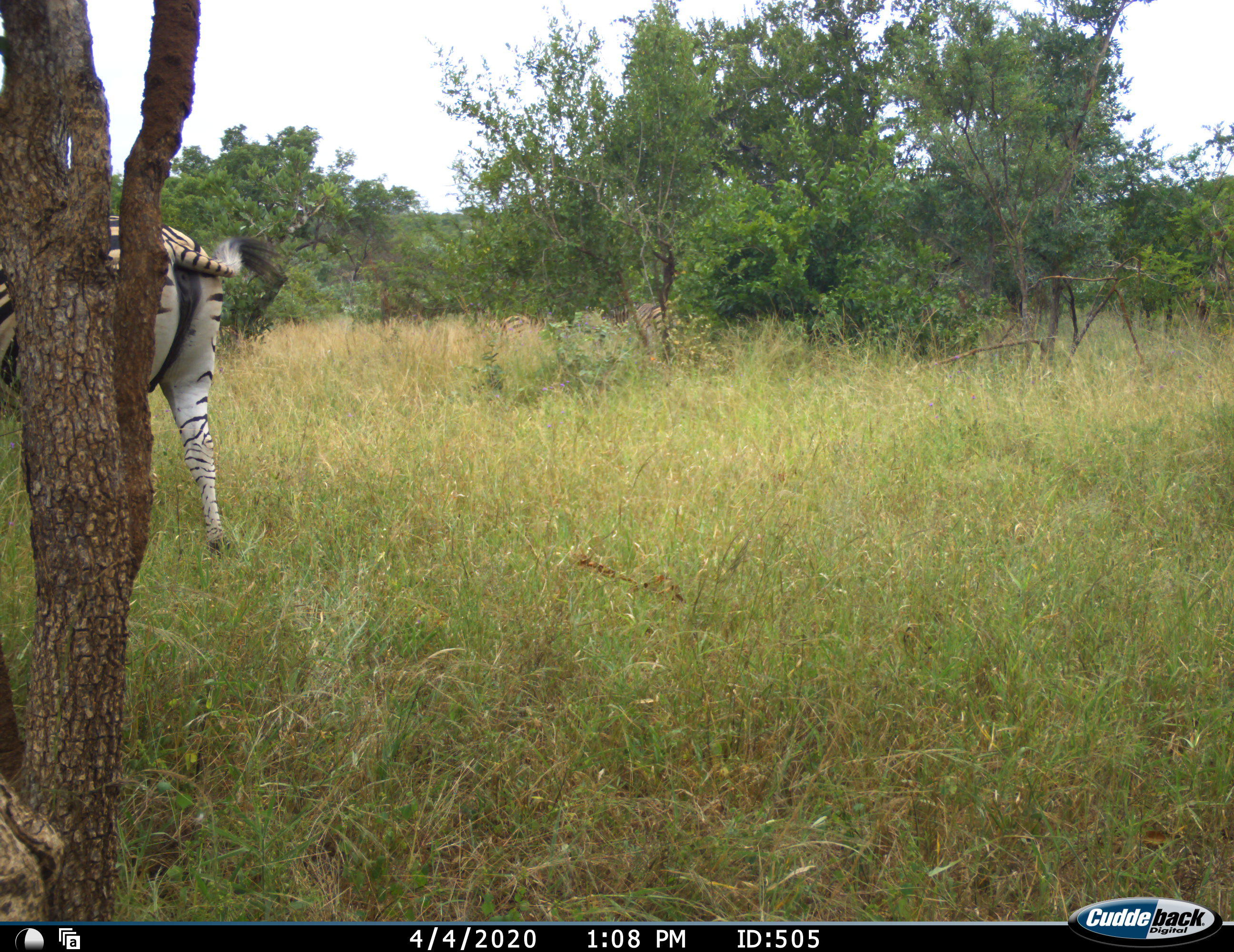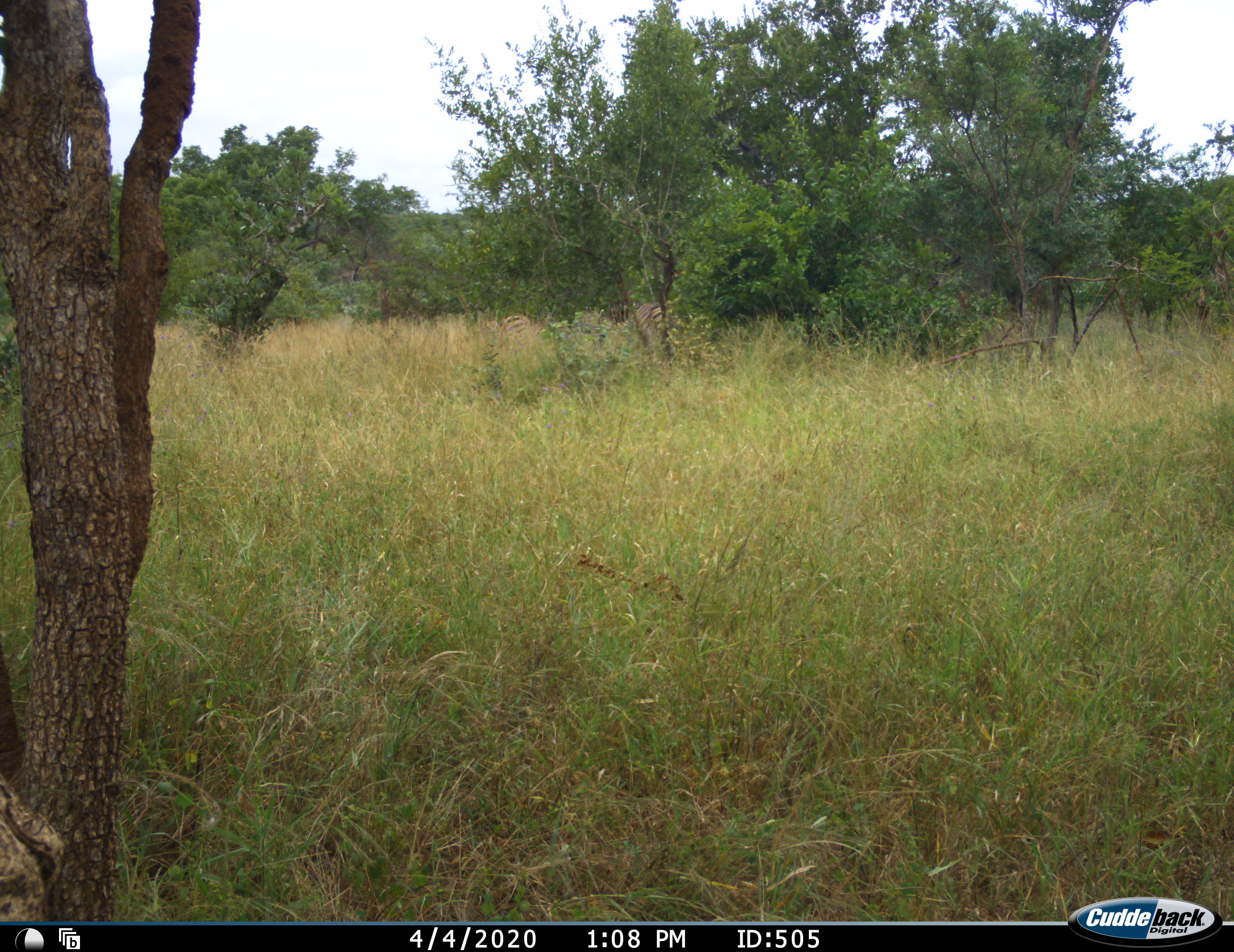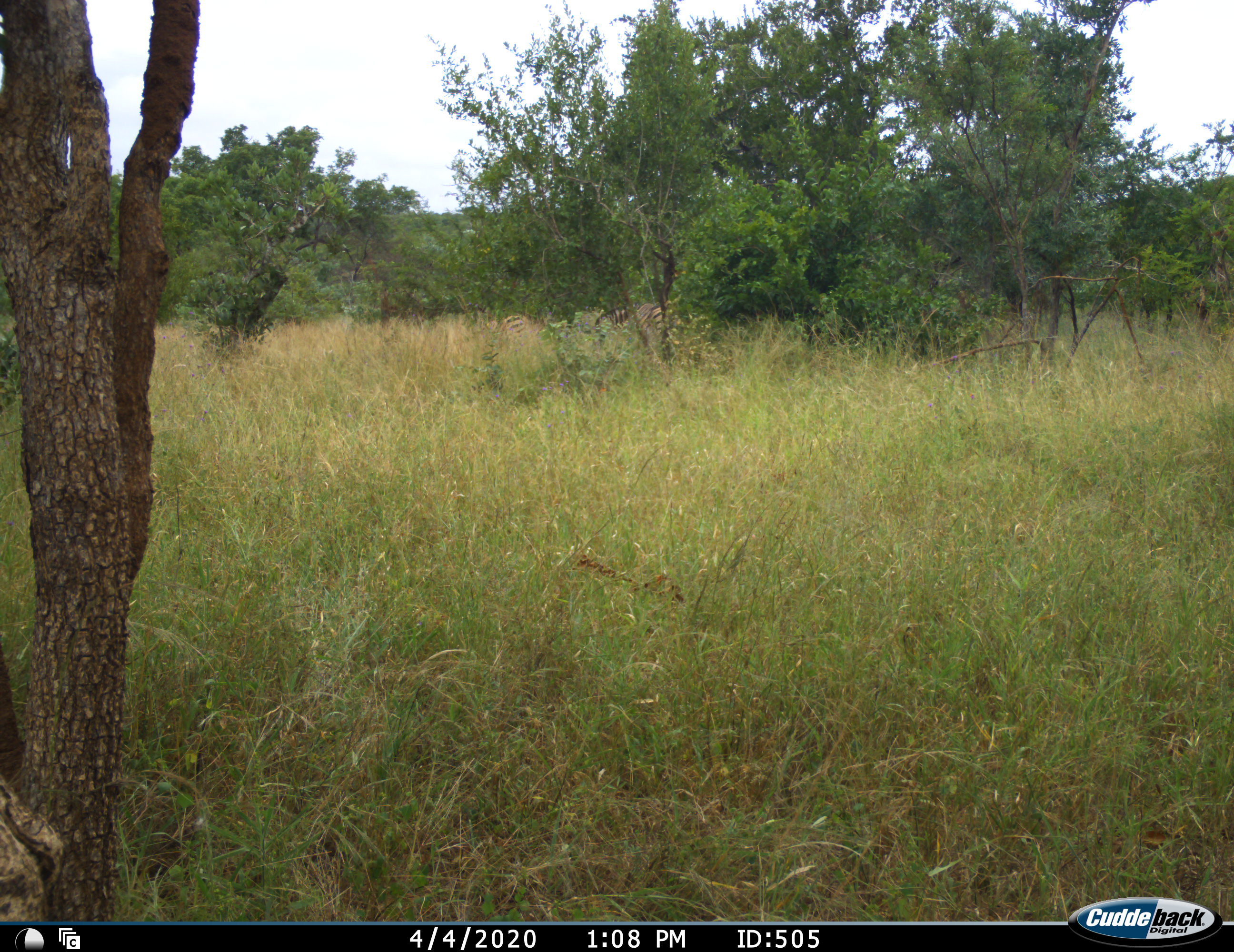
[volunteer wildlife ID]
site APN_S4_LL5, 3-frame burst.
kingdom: Animalia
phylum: Chordata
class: Mammalia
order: Perissodactyla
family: Equidae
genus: Equus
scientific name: Equus quagga burchellii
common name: burchell's zebra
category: zebraburchells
Zebraburchells (burchell's zebra) (Equus quagga burchellii), count 1. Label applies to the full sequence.